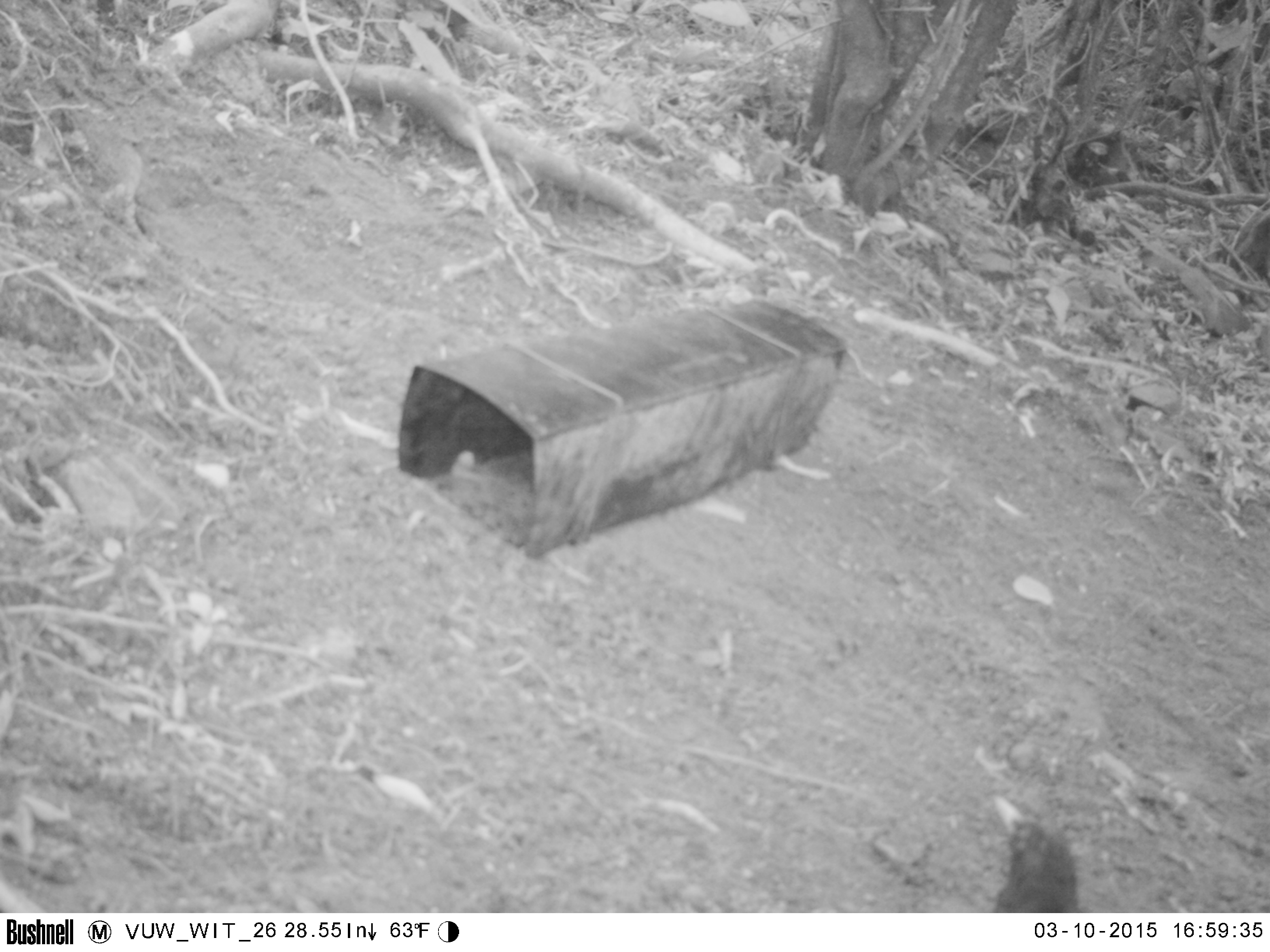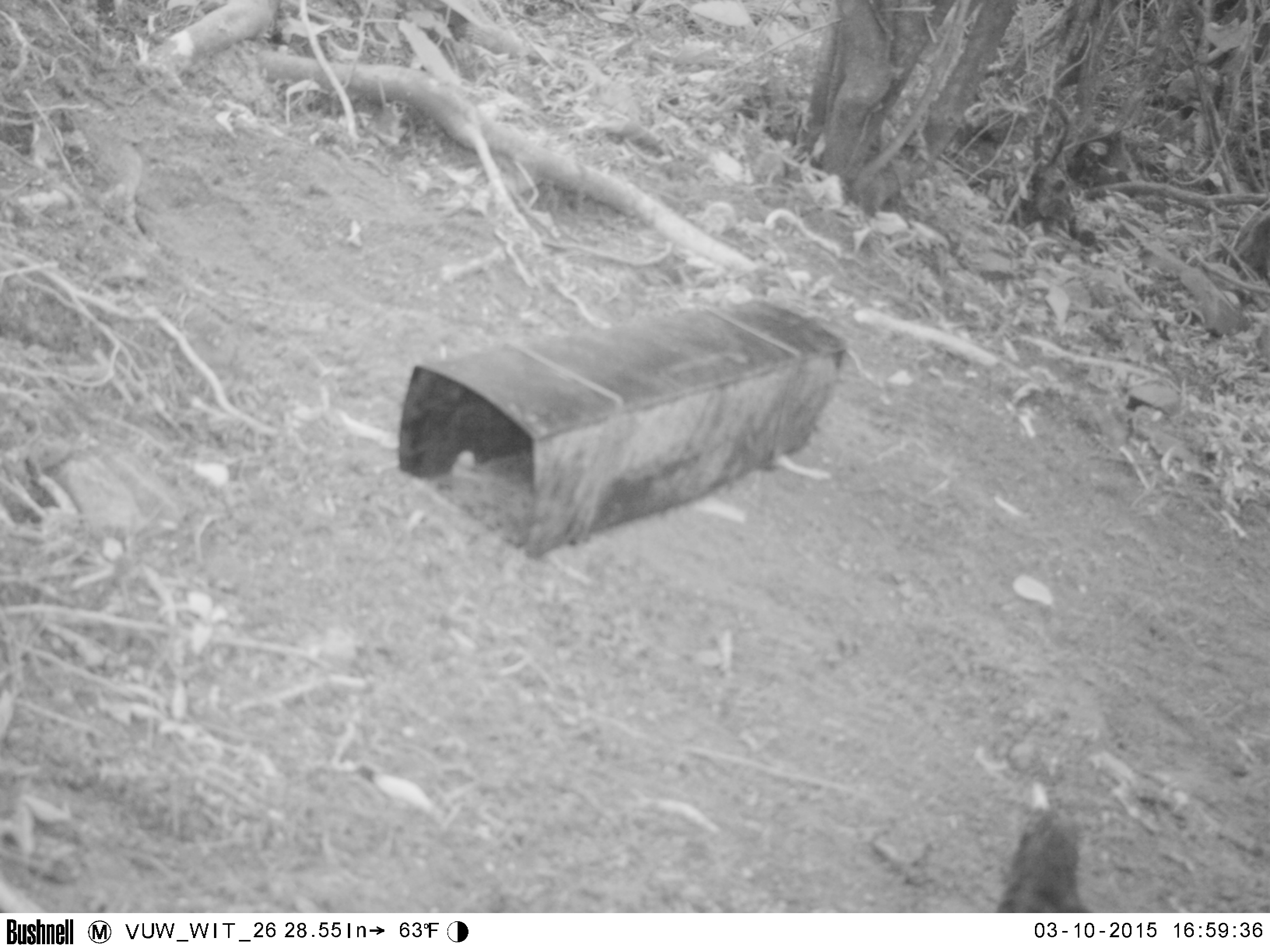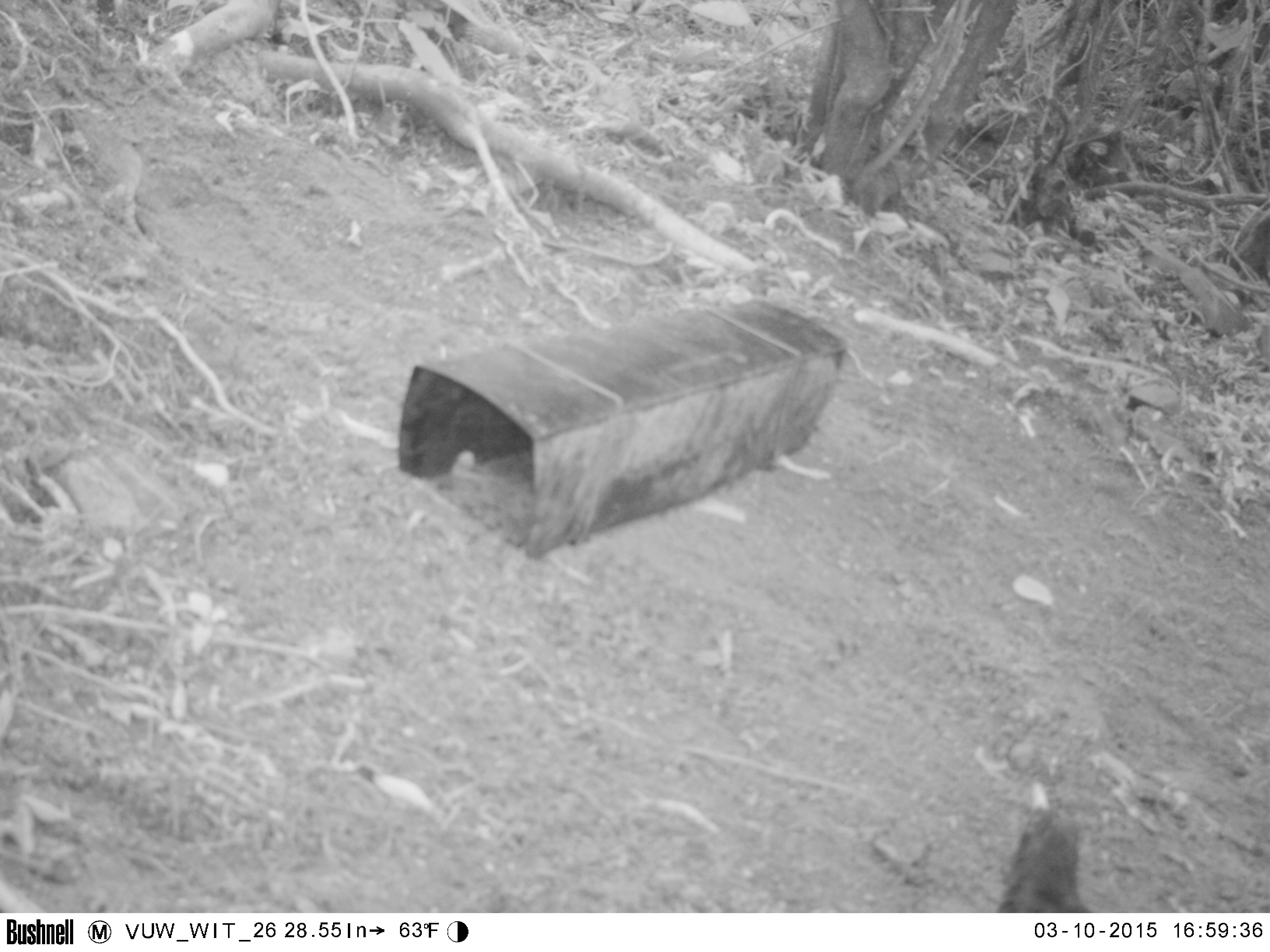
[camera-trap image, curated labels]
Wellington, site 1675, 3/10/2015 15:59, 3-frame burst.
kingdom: Animalia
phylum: Chordata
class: Aves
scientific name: Aves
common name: bird